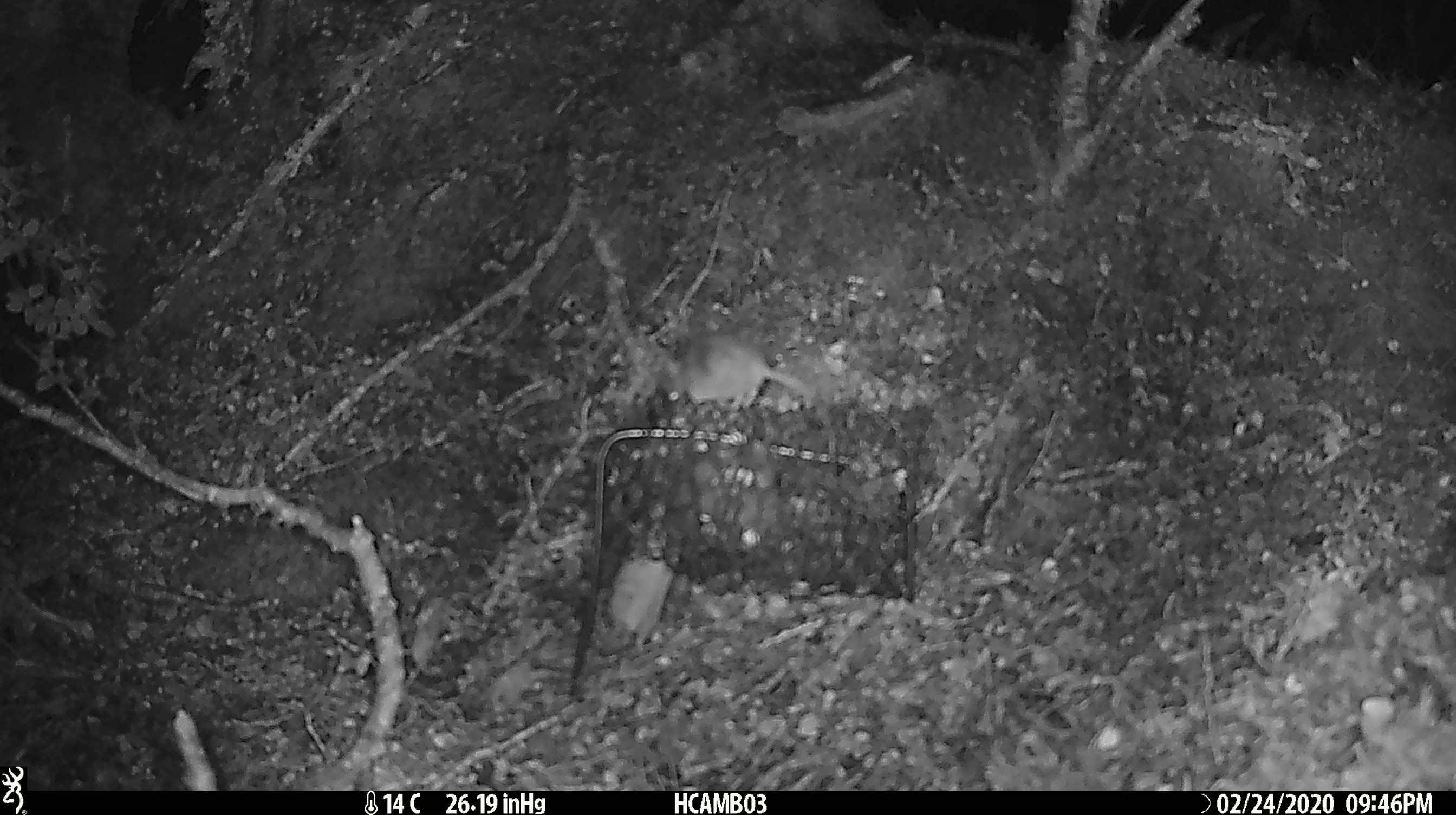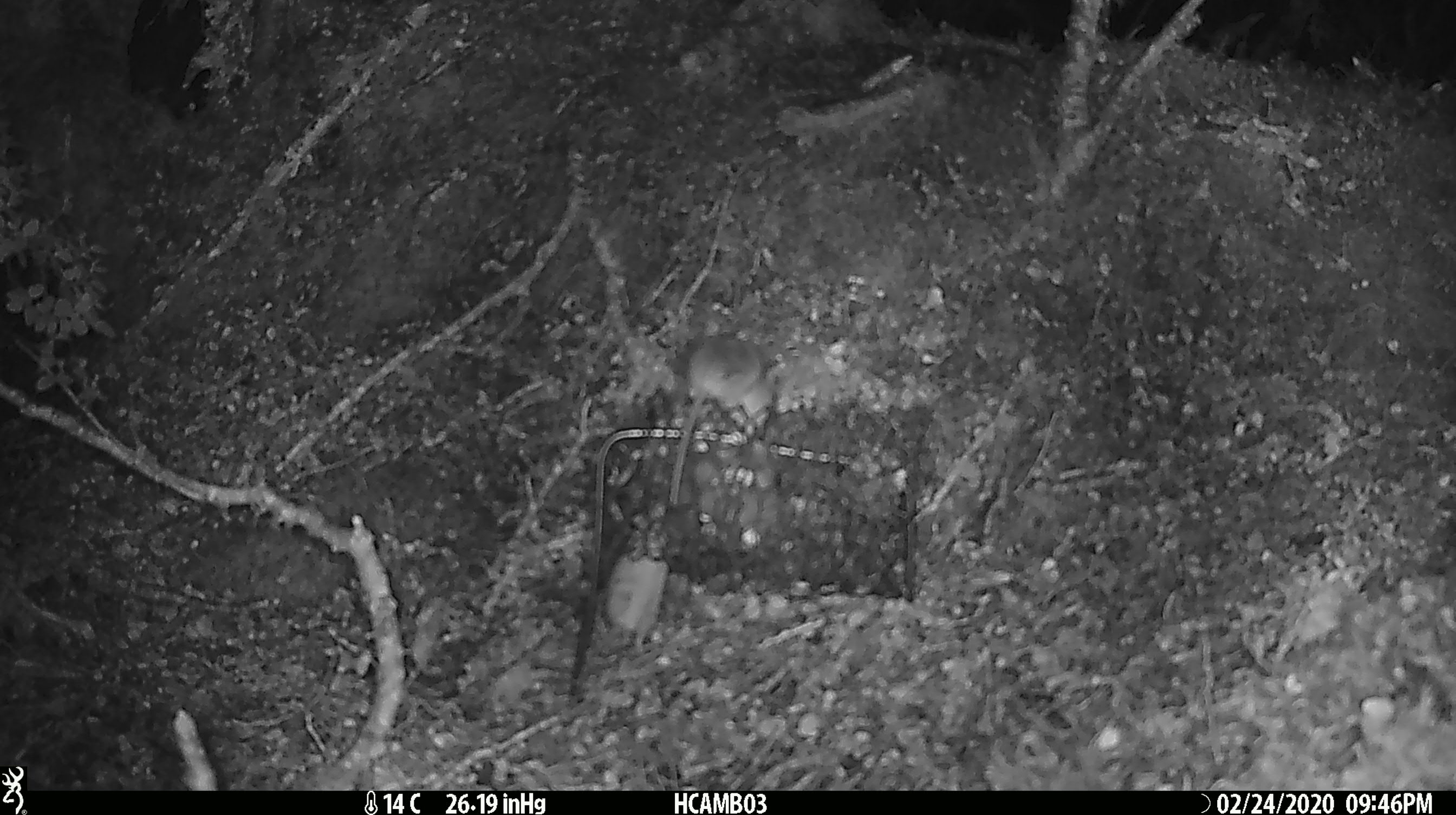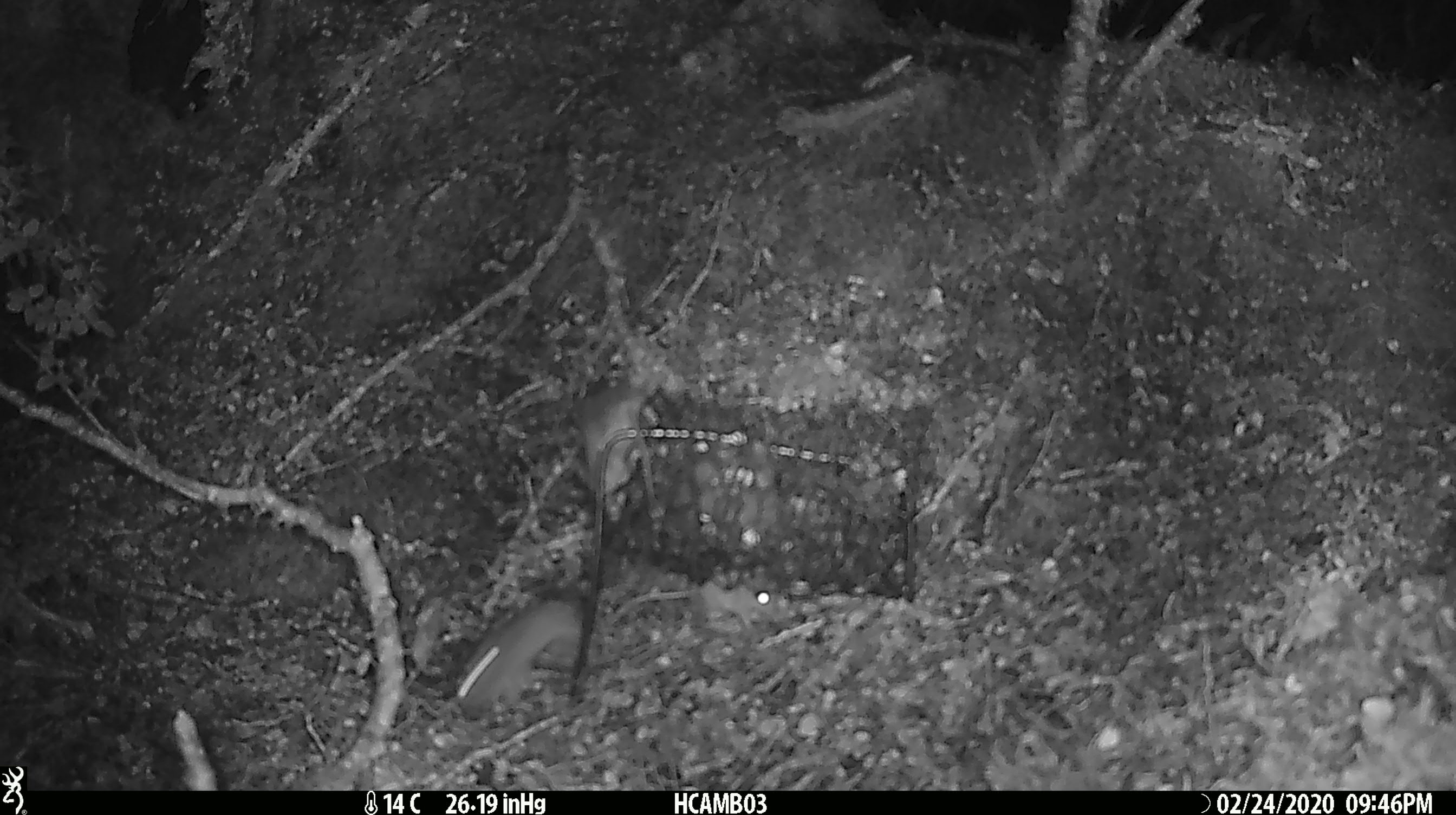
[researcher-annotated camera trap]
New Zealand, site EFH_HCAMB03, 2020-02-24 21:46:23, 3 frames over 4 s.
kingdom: Animalia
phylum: Chordata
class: Mammalia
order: Rodentia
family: Muridae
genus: Mus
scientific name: Mus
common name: mouse